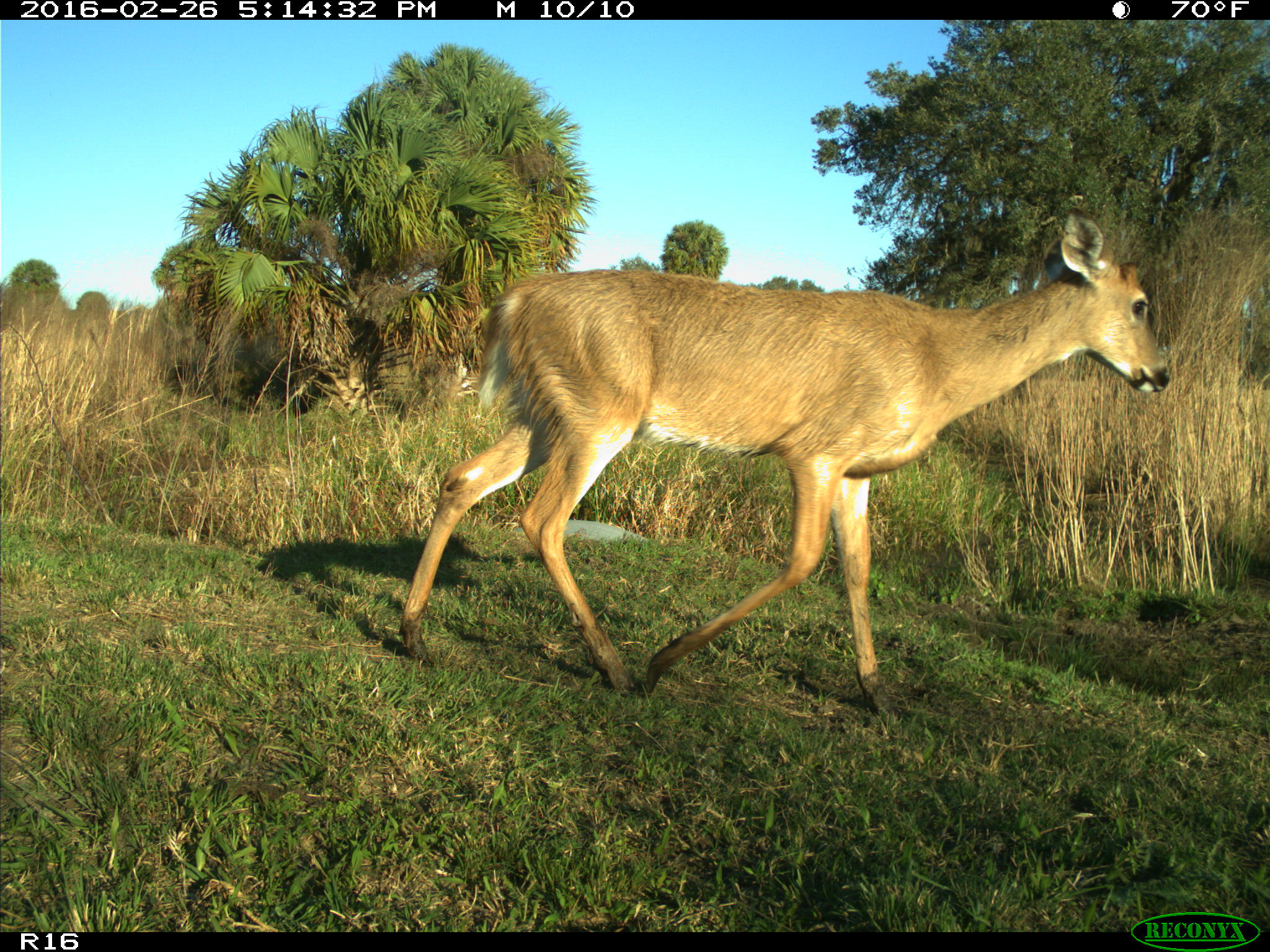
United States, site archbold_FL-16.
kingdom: Animalia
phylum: Chordata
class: Mammalia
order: Artiodactyla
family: Cervidae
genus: Odocoileus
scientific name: Odocoileus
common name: deer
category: unidentified deer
Unidentified deer (deer) (Odocoileus).